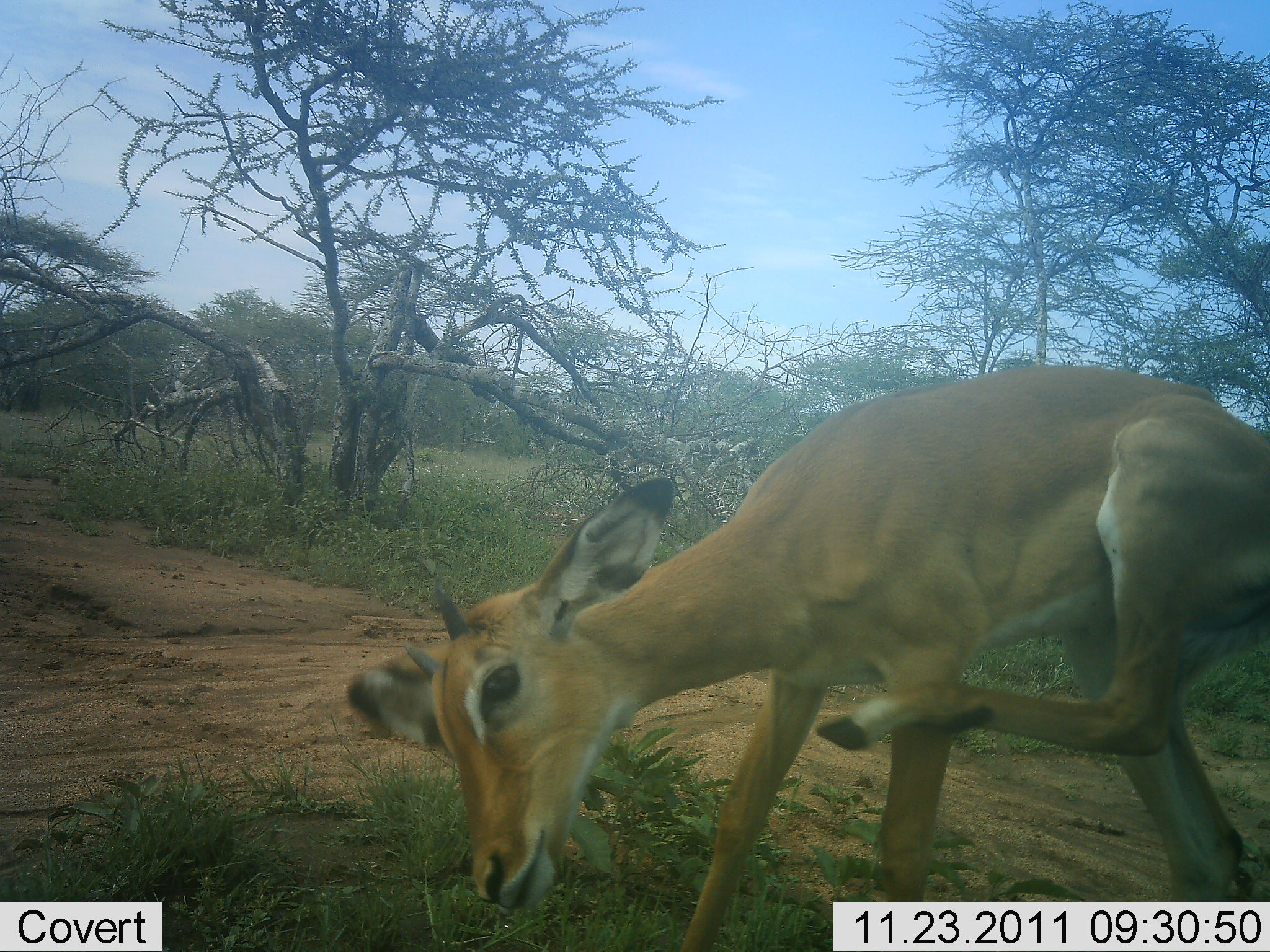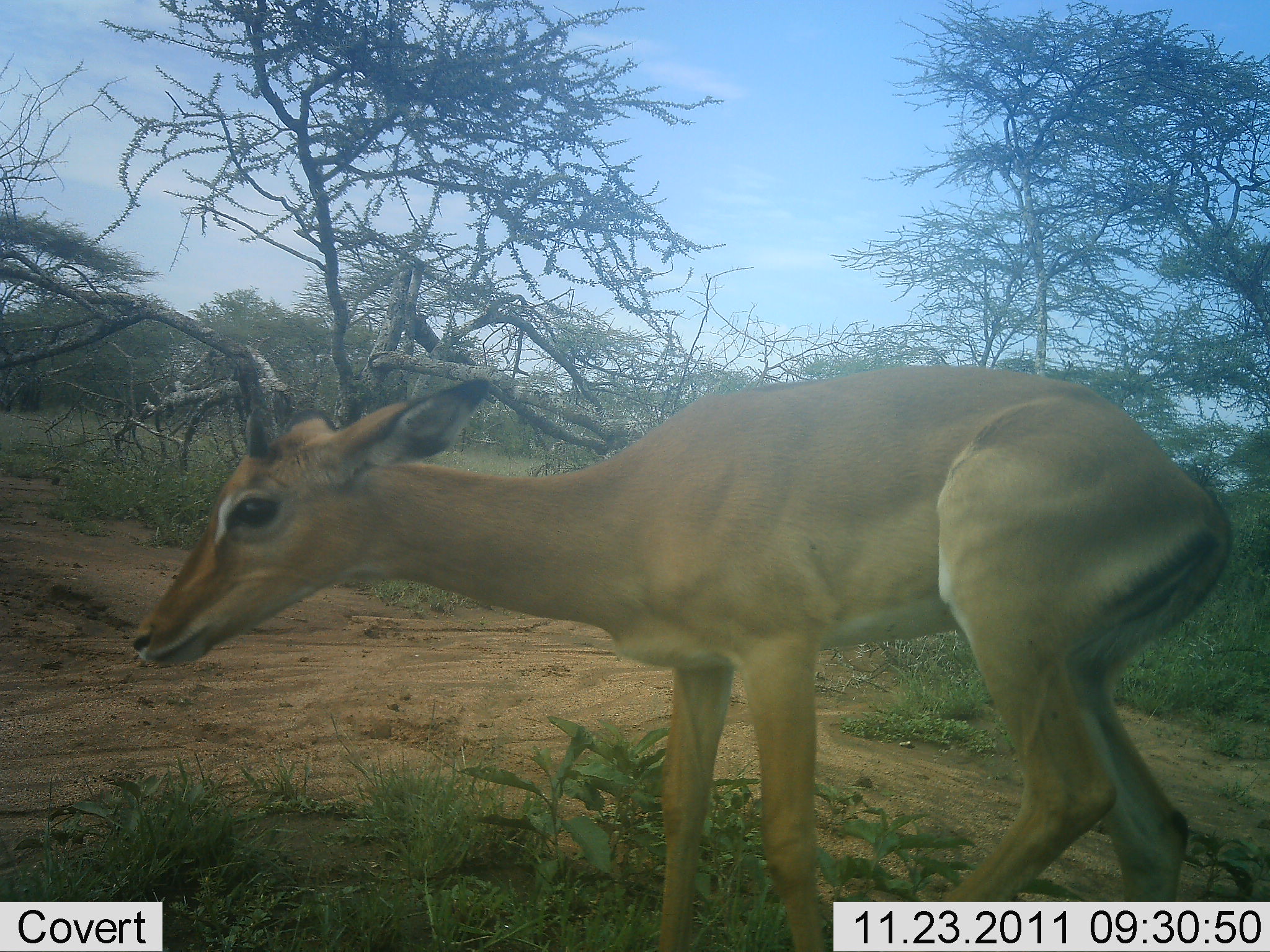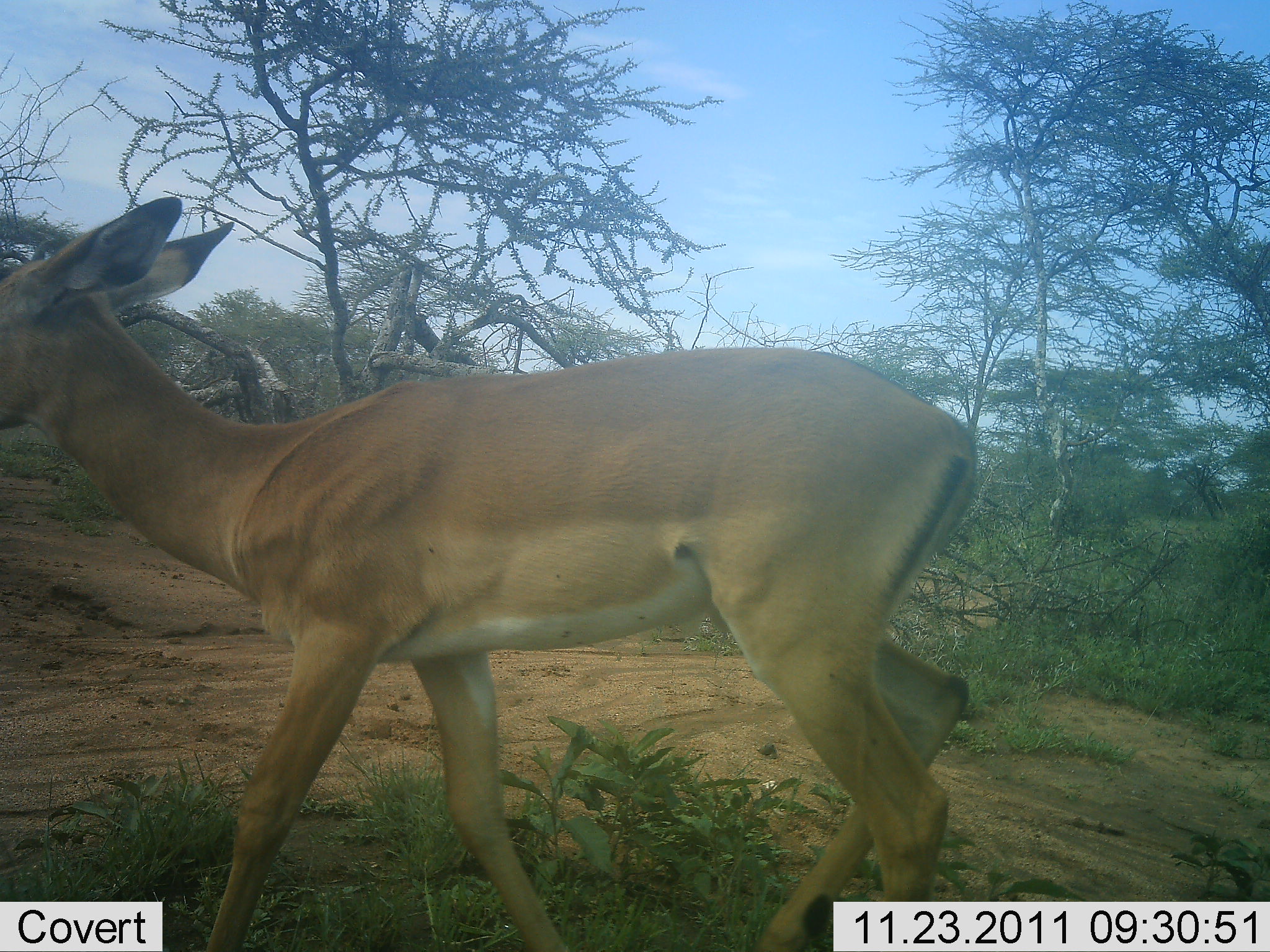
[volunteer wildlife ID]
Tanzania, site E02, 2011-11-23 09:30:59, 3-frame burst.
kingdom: Animalia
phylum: Chordata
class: Mammalia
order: Artiodactyla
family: Bovidae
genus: Aepyceros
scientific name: Aepyceros melampus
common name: impala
Impala (Aepyceros melampus), count 1. Behavior (volunteer vote fractions): standing 20%, resting 0%, moving 80%, interacting 0%. Young present (vote fraction): 10%. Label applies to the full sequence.